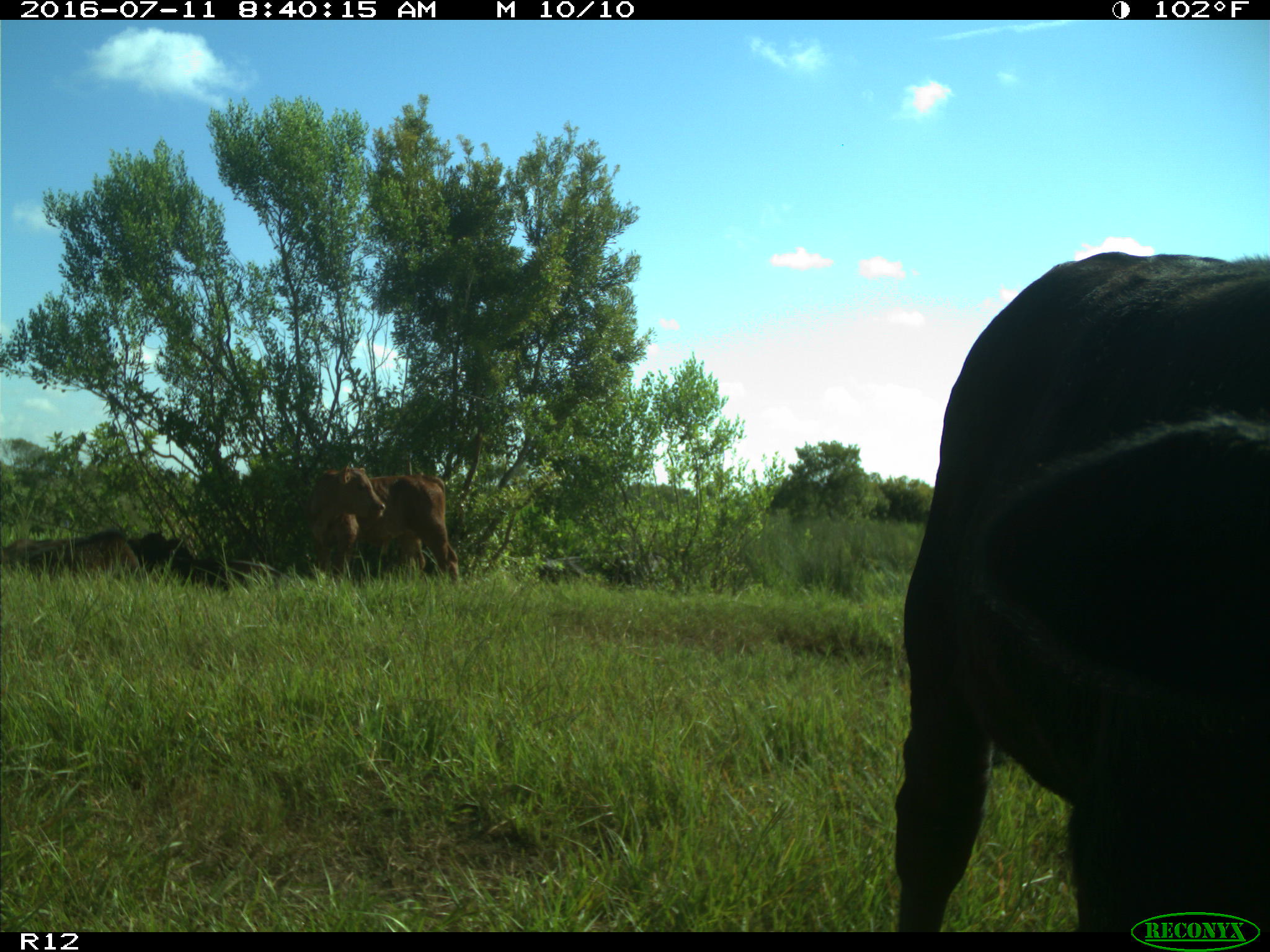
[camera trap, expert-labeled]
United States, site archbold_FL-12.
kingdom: Animalia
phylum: Chordata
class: Mammalia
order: Artiodactyla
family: Bovidae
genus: Bos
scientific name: Bos taurus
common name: domestic cow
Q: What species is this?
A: Bos taurus (domestic cow).